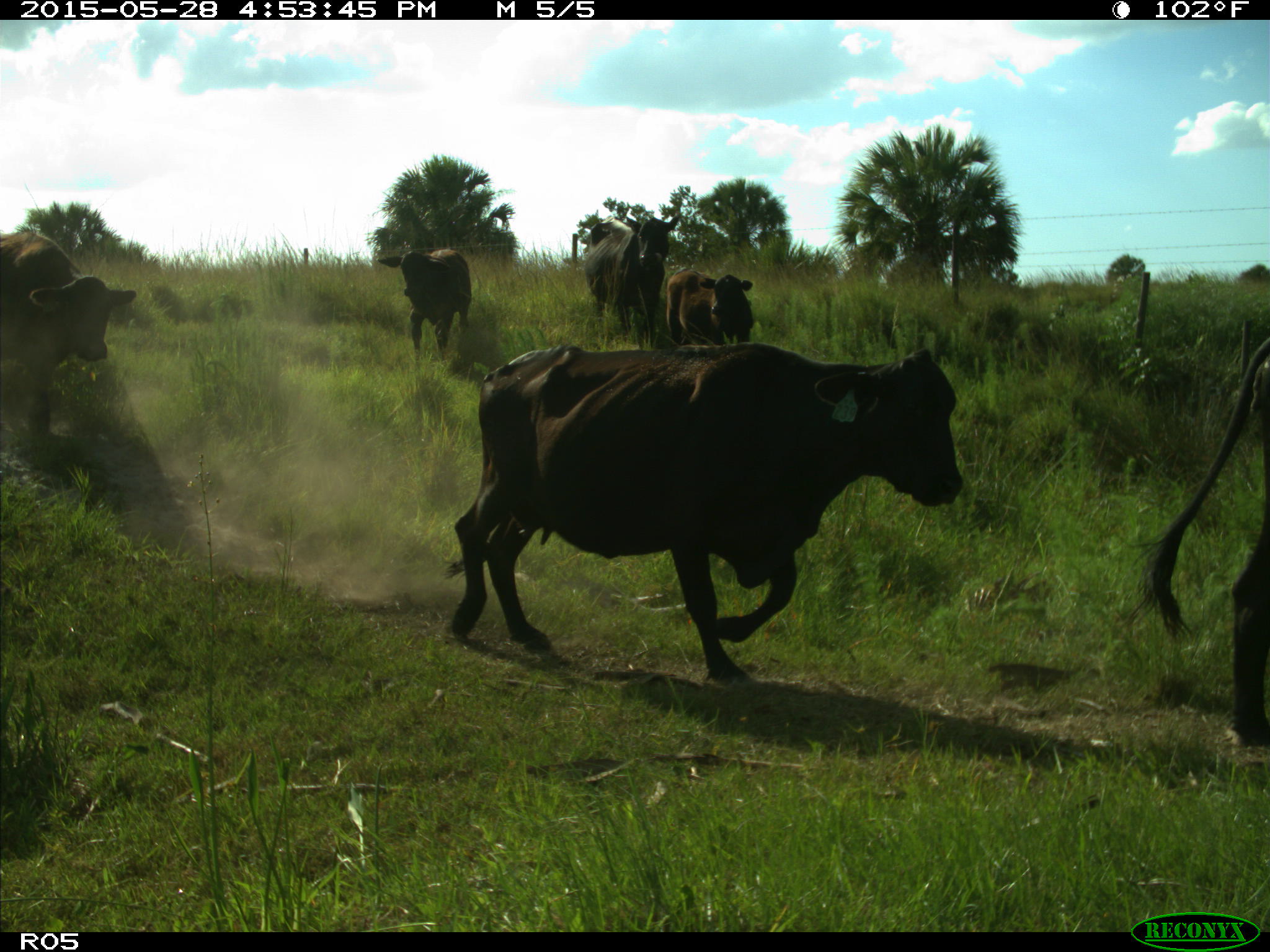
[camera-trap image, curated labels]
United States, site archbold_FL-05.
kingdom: Animalia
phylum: Chordata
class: Mammalia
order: Artiodactyla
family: Bovidae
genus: Bos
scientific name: Bos taurus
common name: domestic cow